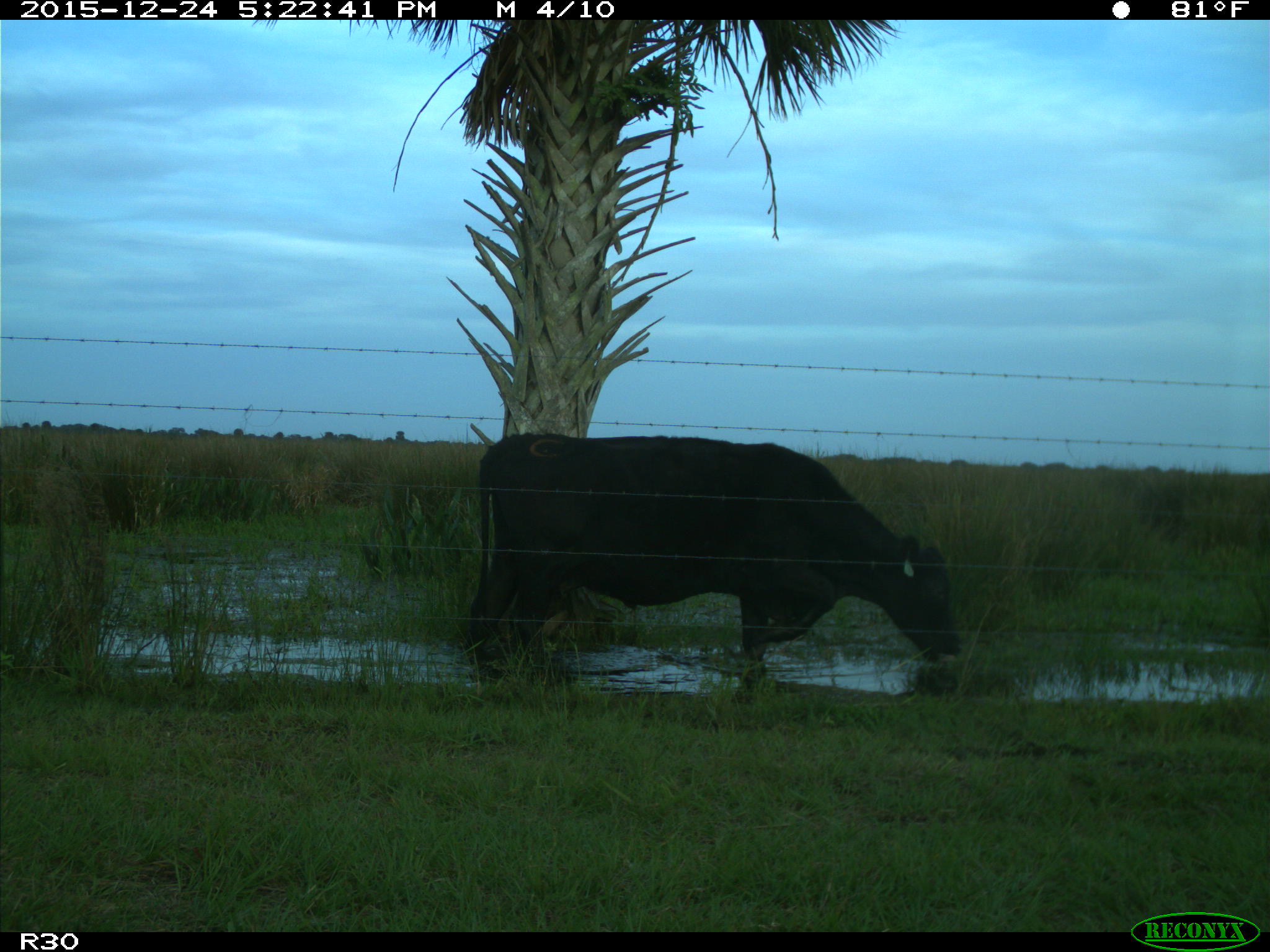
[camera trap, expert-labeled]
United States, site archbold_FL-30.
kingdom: Animalia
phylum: Chordata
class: Mammalia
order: Artiodactyla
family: Bovidae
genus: Bos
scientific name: Bos taurus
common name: domestic cow